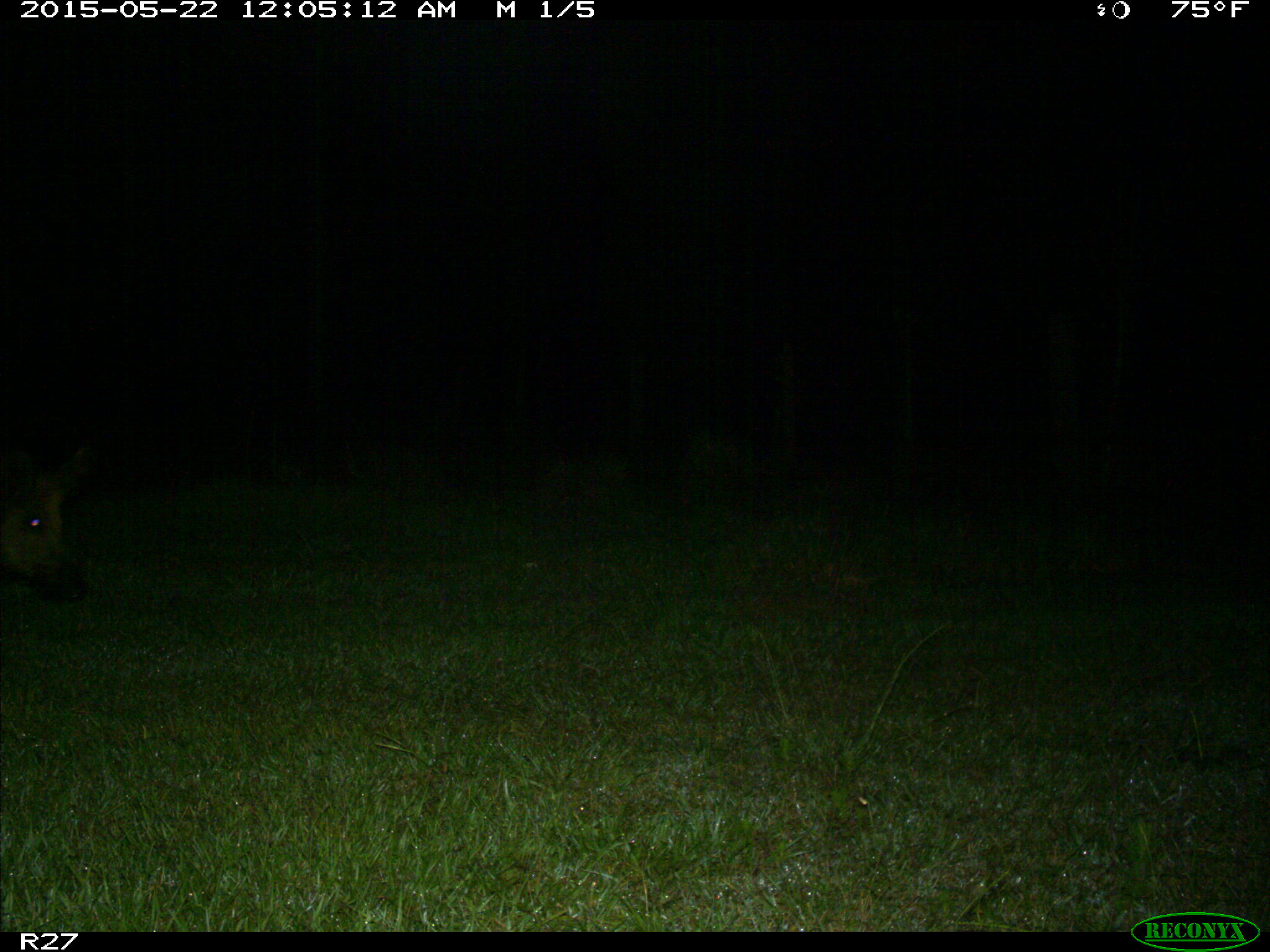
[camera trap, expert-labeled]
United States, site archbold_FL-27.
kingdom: Animalia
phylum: Chordata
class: Mammalia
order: Artiodactyla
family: Suidae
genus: Sus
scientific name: Sus scrofa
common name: wild boar